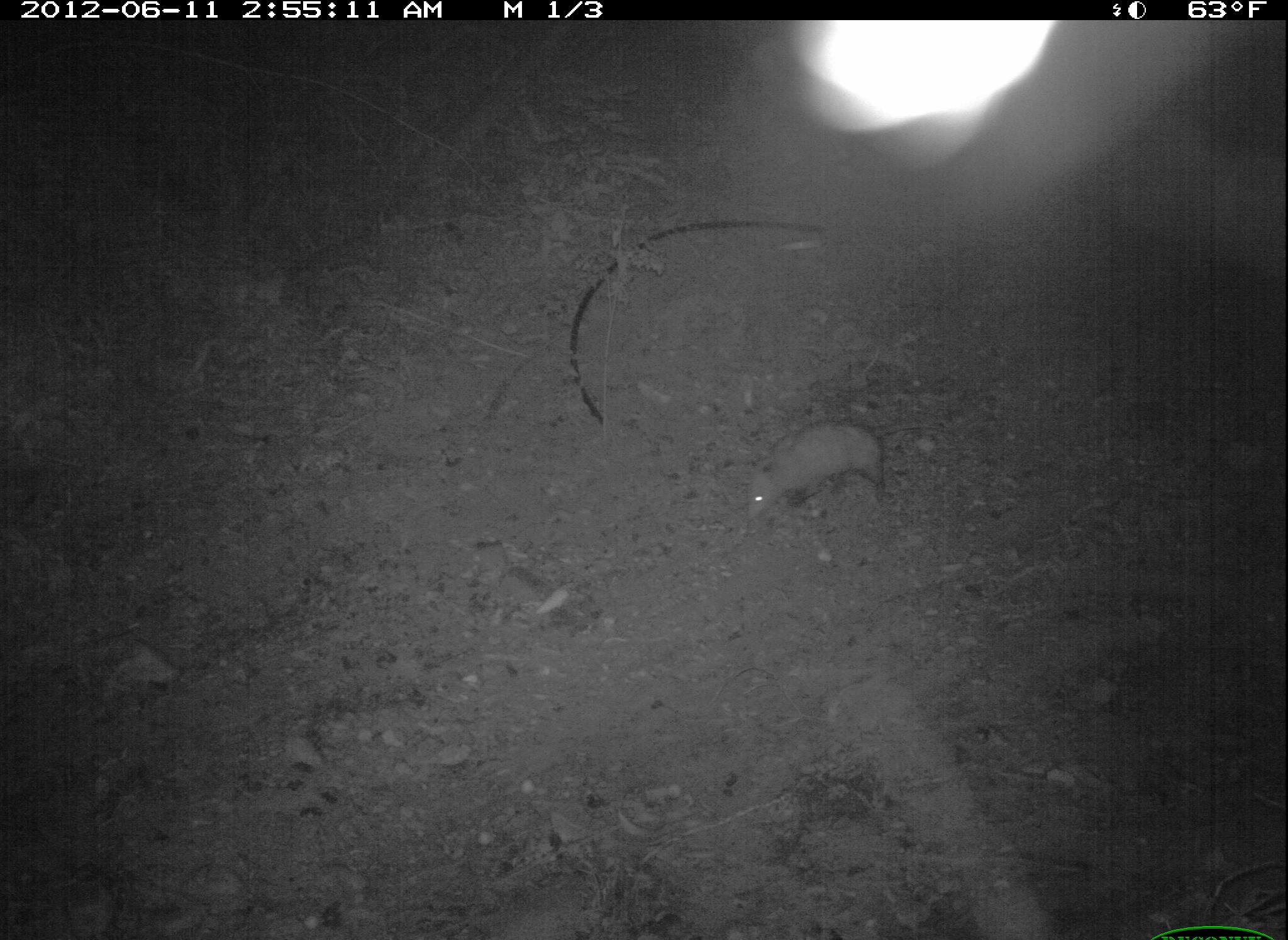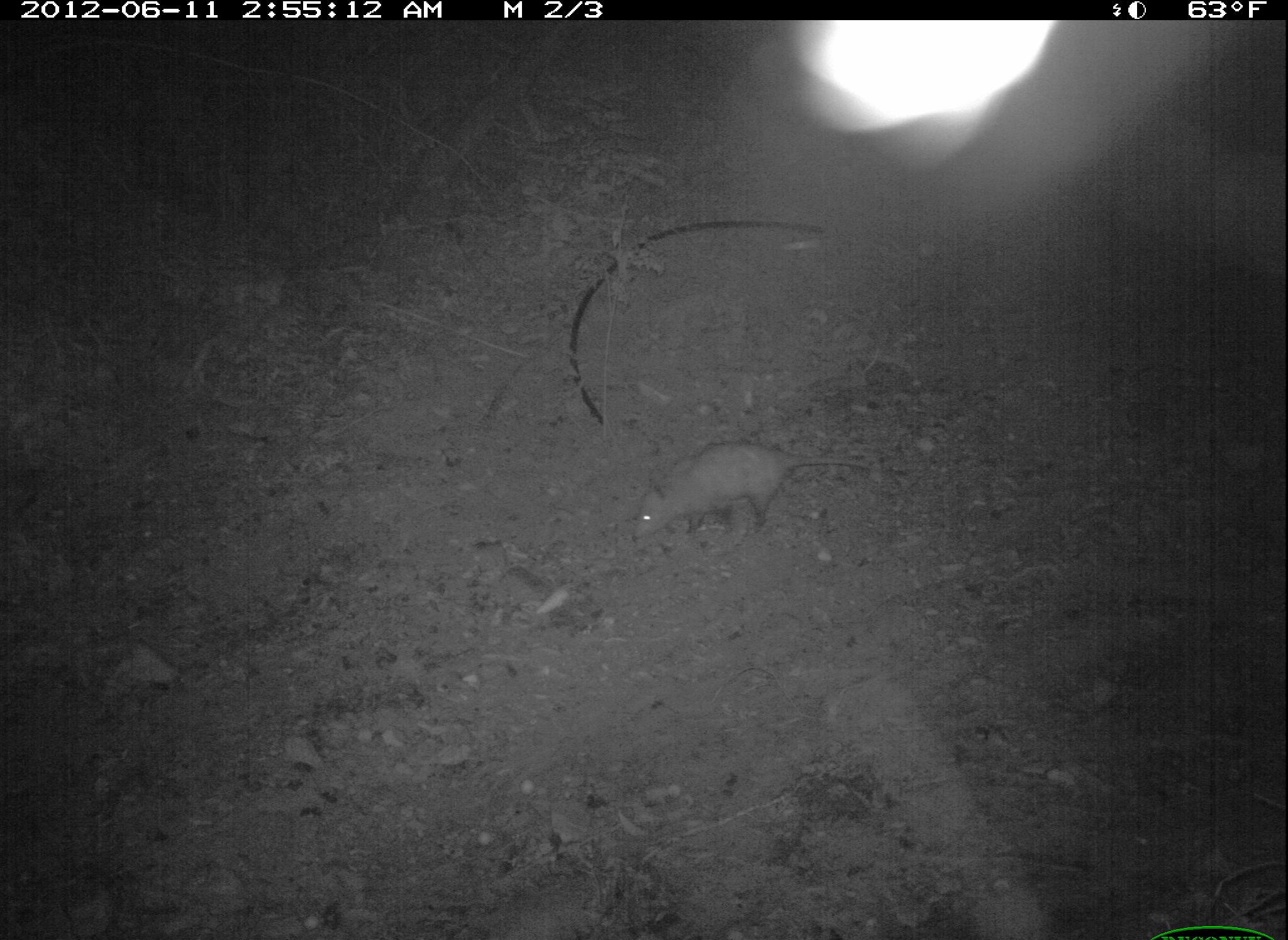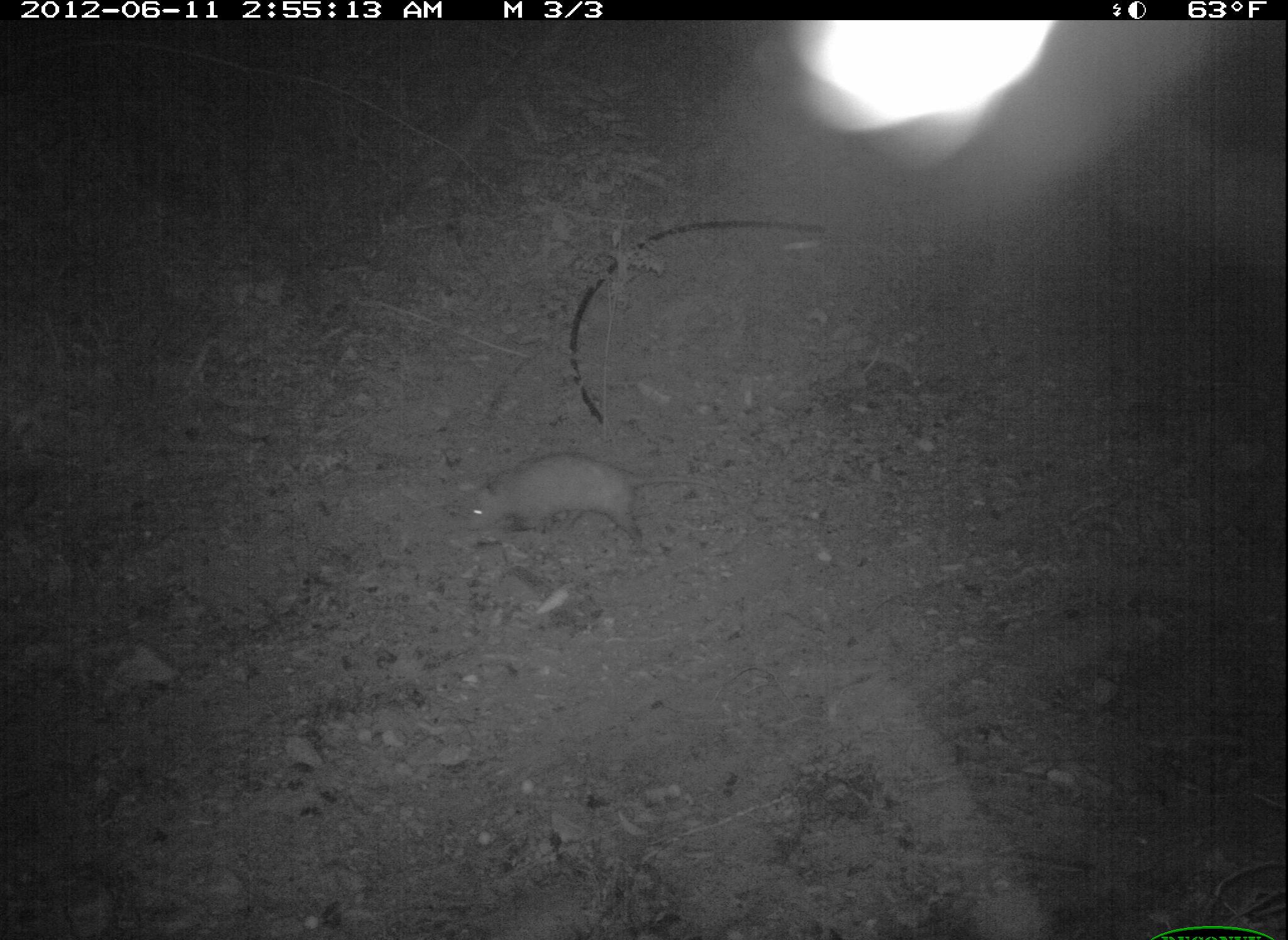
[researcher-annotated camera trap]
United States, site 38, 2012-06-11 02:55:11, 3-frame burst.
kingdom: Animalia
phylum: Chordata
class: Mammalia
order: Didelphimorphia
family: Didelphidae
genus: Didelphis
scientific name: Didelphis virginiana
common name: virginia opossum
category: opossum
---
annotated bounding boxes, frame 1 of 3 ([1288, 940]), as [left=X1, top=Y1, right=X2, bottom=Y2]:
opossum: [left=741, top=414, right=937, bottom=528]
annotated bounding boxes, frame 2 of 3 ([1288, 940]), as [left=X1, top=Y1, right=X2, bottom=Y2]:
opossum: [left=618, top=425, right=902, bottom=559]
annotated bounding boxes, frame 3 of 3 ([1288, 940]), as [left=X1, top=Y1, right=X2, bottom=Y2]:
opossum: [left=462, top=443, right=739, bottom=562]